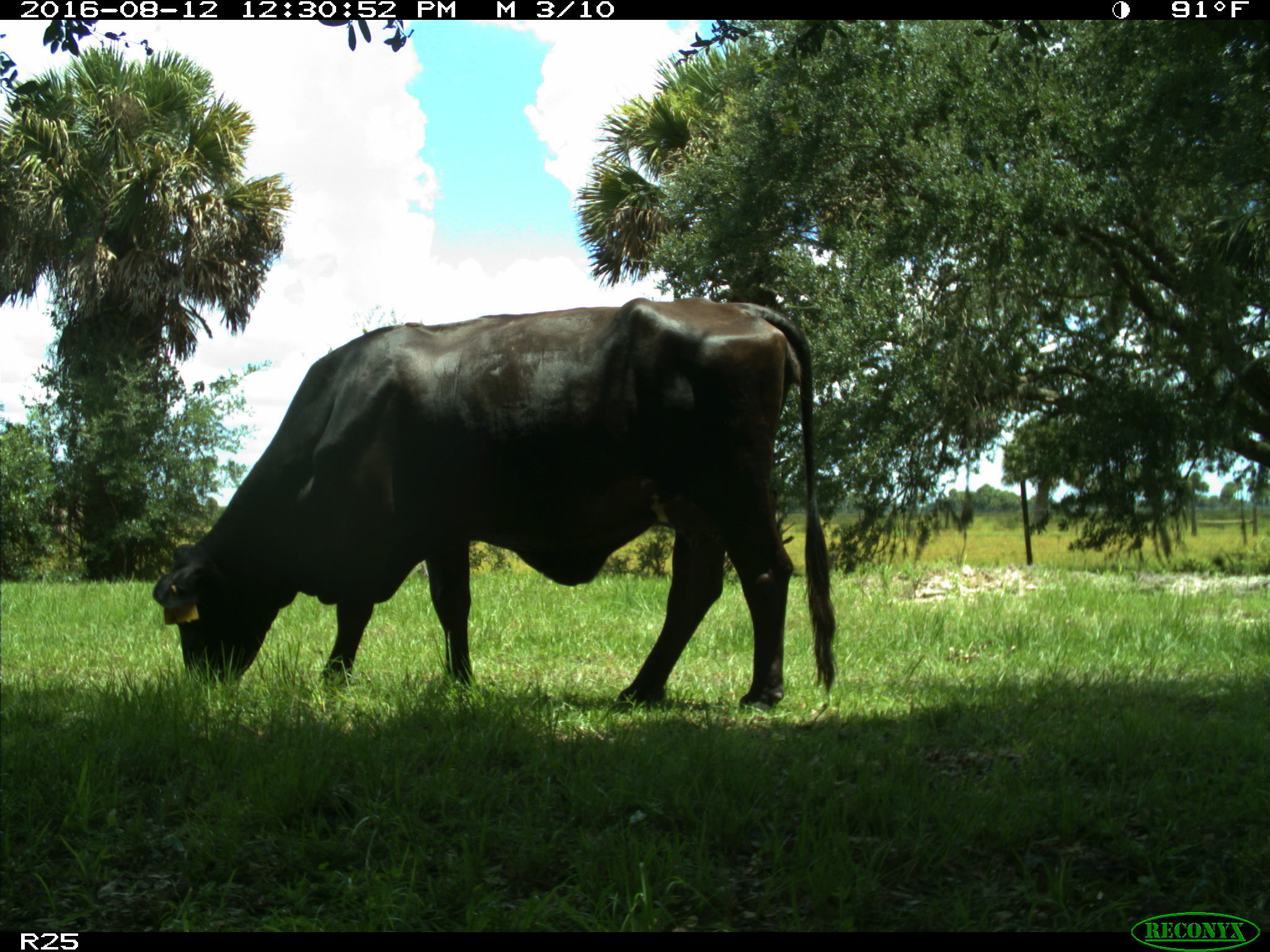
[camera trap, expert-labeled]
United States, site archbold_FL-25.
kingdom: Animalia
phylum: Chordata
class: Mammalia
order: Artiodactyla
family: Bovidae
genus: Bos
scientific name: Bos taurus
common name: domestic cow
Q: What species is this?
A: Bos taurus (domestic cow).